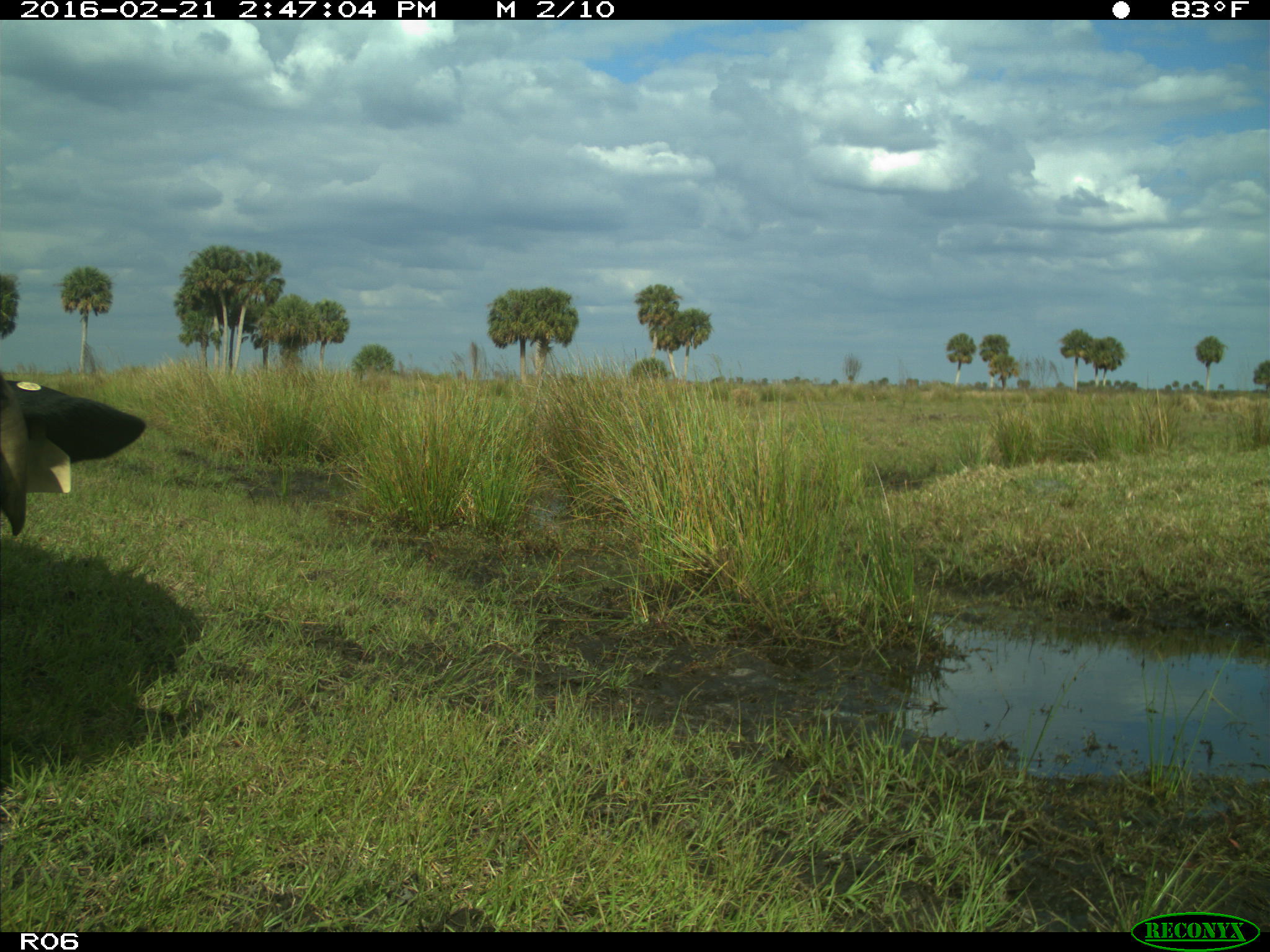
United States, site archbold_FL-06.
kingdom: Animalia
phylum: Chordata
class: Mammalia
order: Artiodactyla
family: Bovidae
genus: Bos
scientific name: Bos taurus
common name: domestic cow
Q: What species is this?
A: Bos taurus (domestic cow).